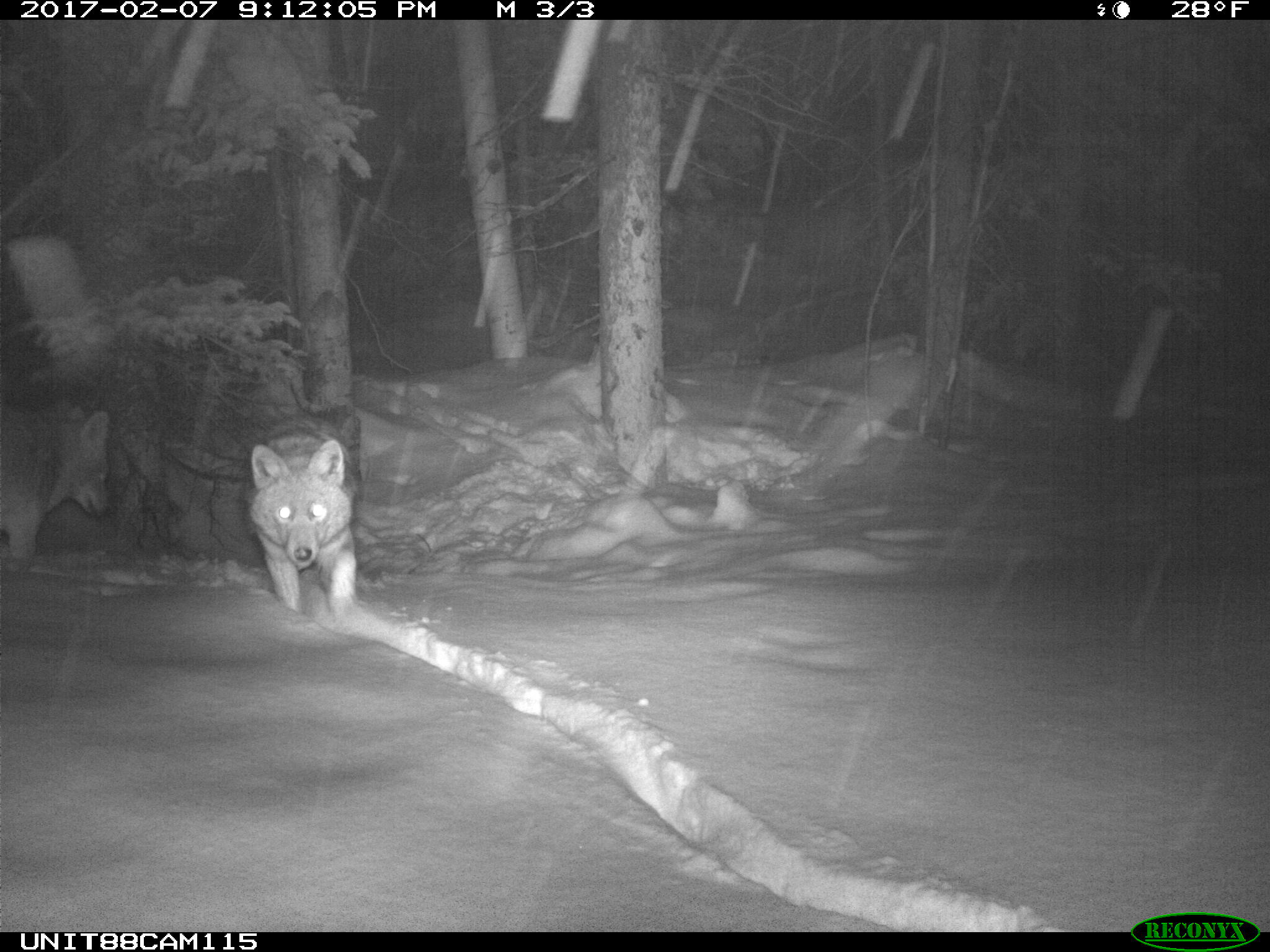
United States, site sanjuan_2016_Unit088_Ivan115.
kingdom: Animalia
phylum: Chordata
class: Mammalia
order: Carnivora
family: Canidae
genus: Canis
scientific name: Canis latrans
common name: coyote